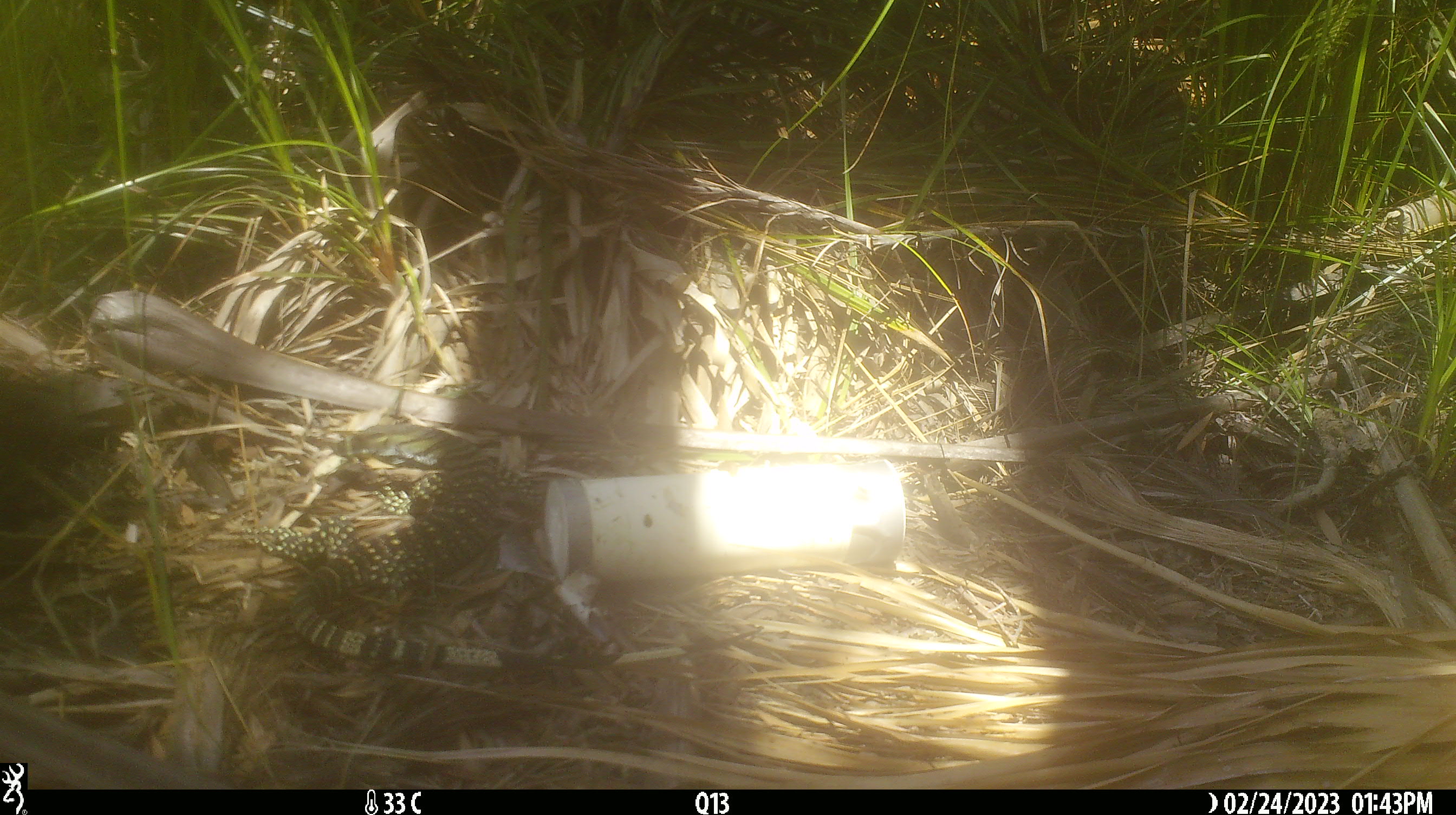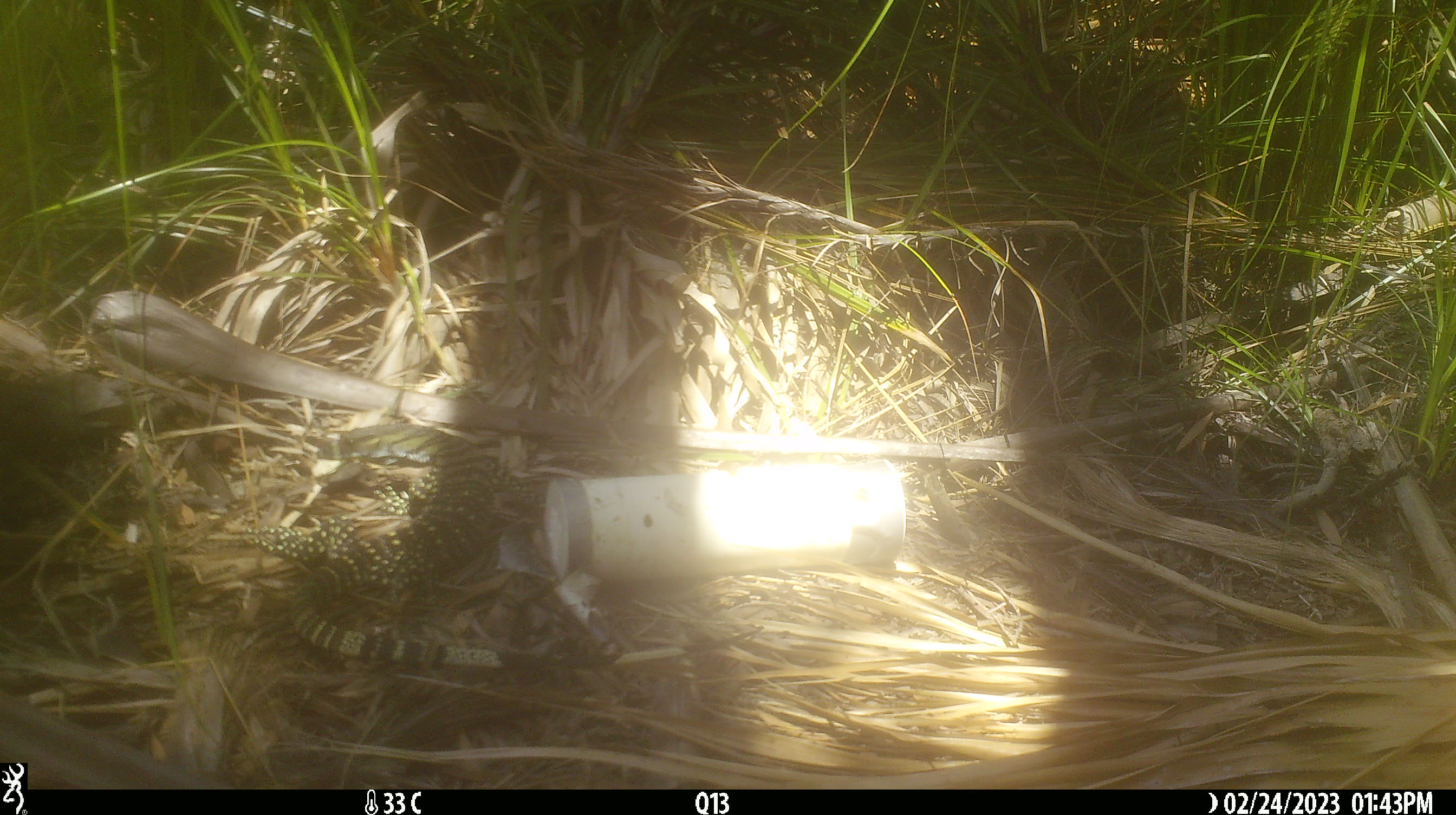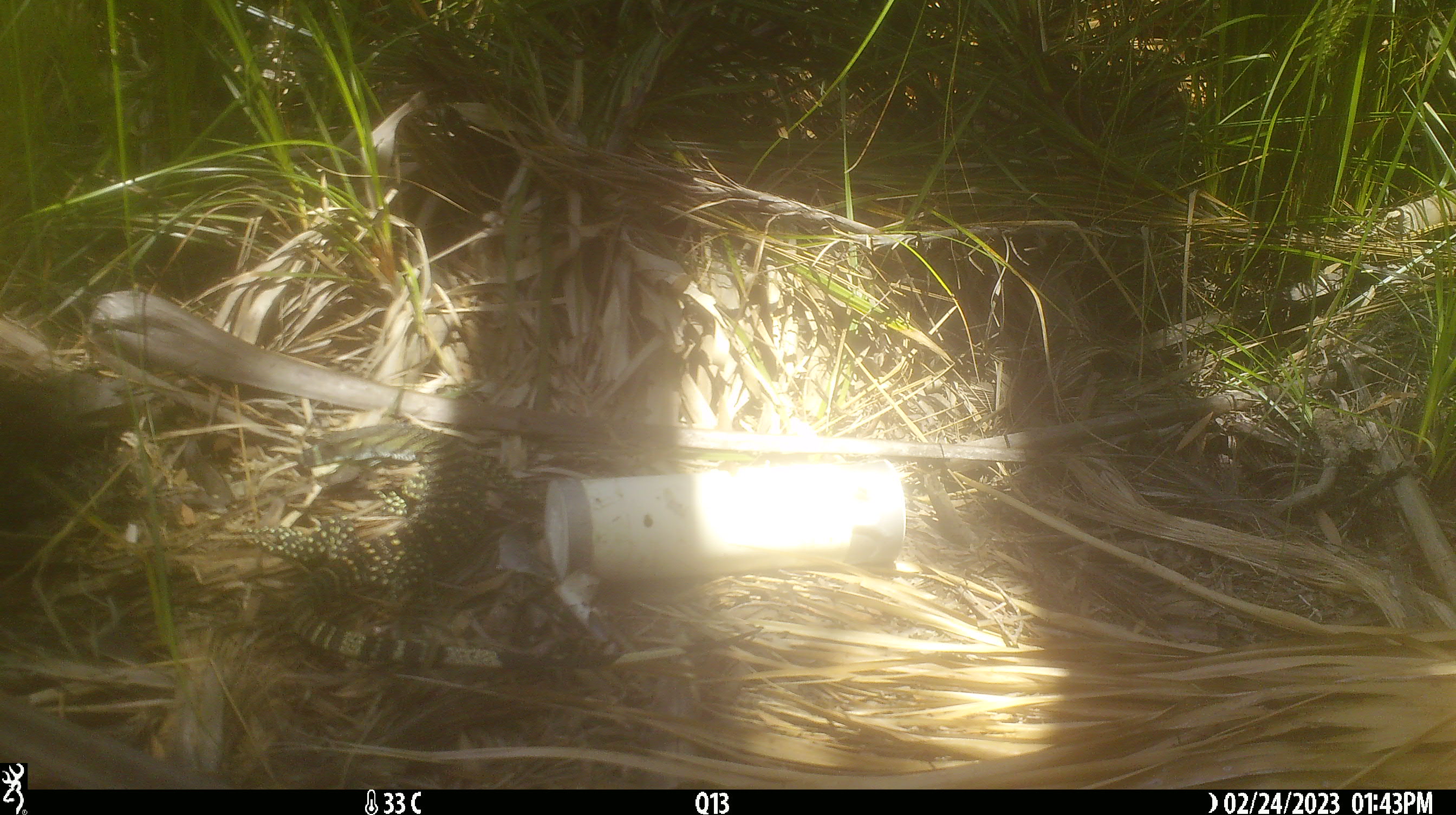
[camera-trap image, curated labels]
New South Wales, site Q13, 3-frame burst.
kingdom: Animalia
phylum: Chordata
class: Reptilia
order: Squamata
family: Varanidae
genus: Varanus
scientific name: Varanus varius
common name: lace monitor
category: goanna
Goanna (lace monitor) (Varanus varius).